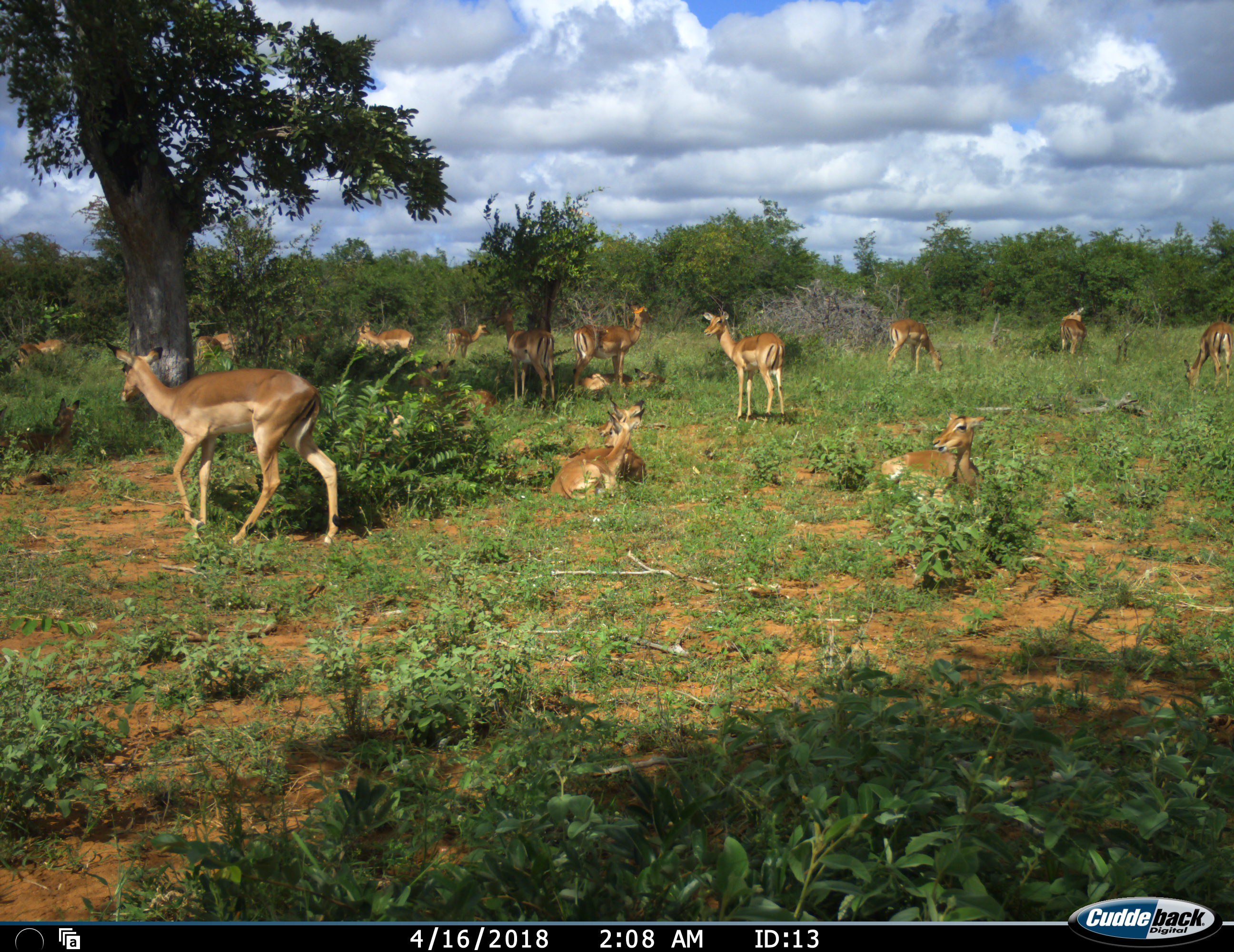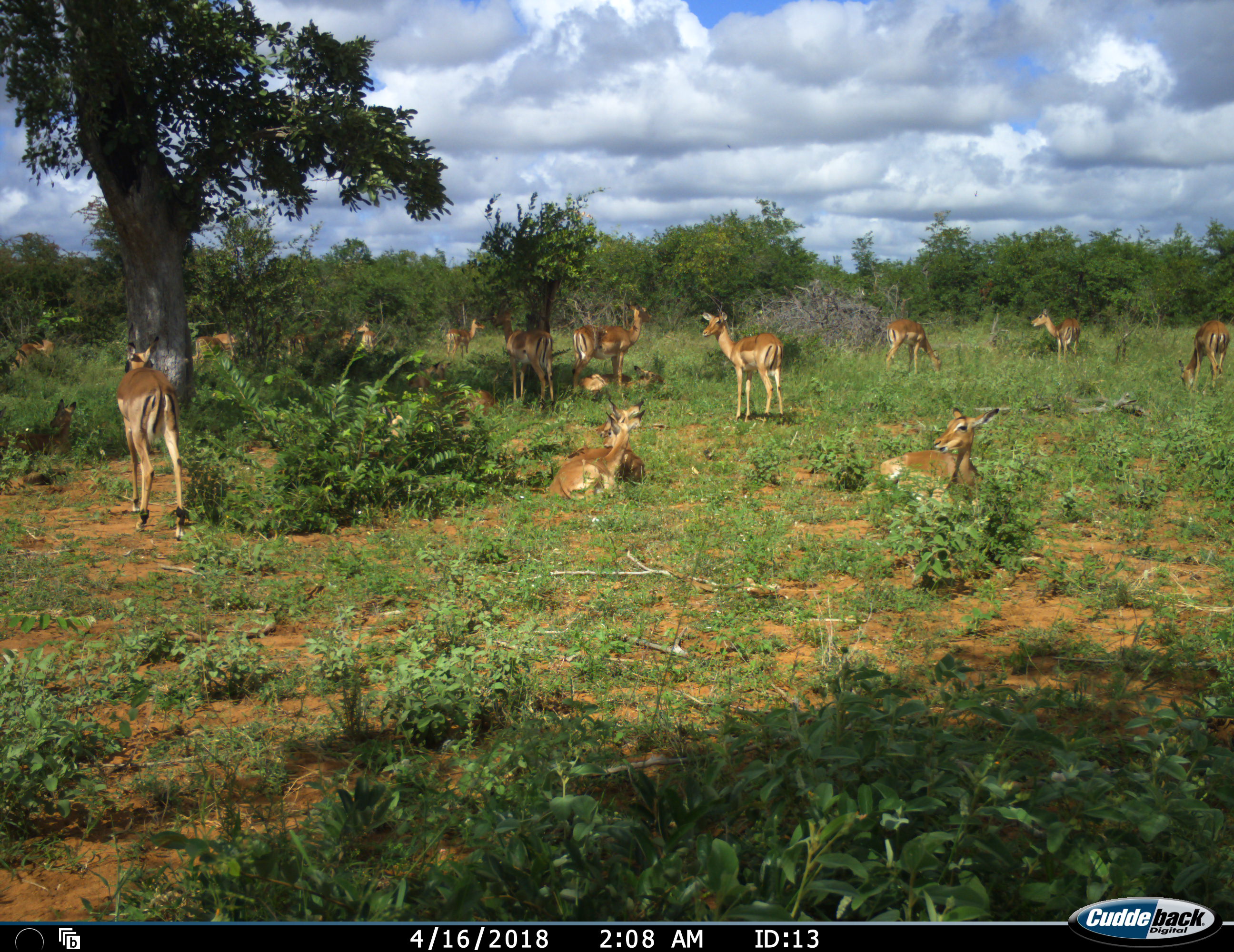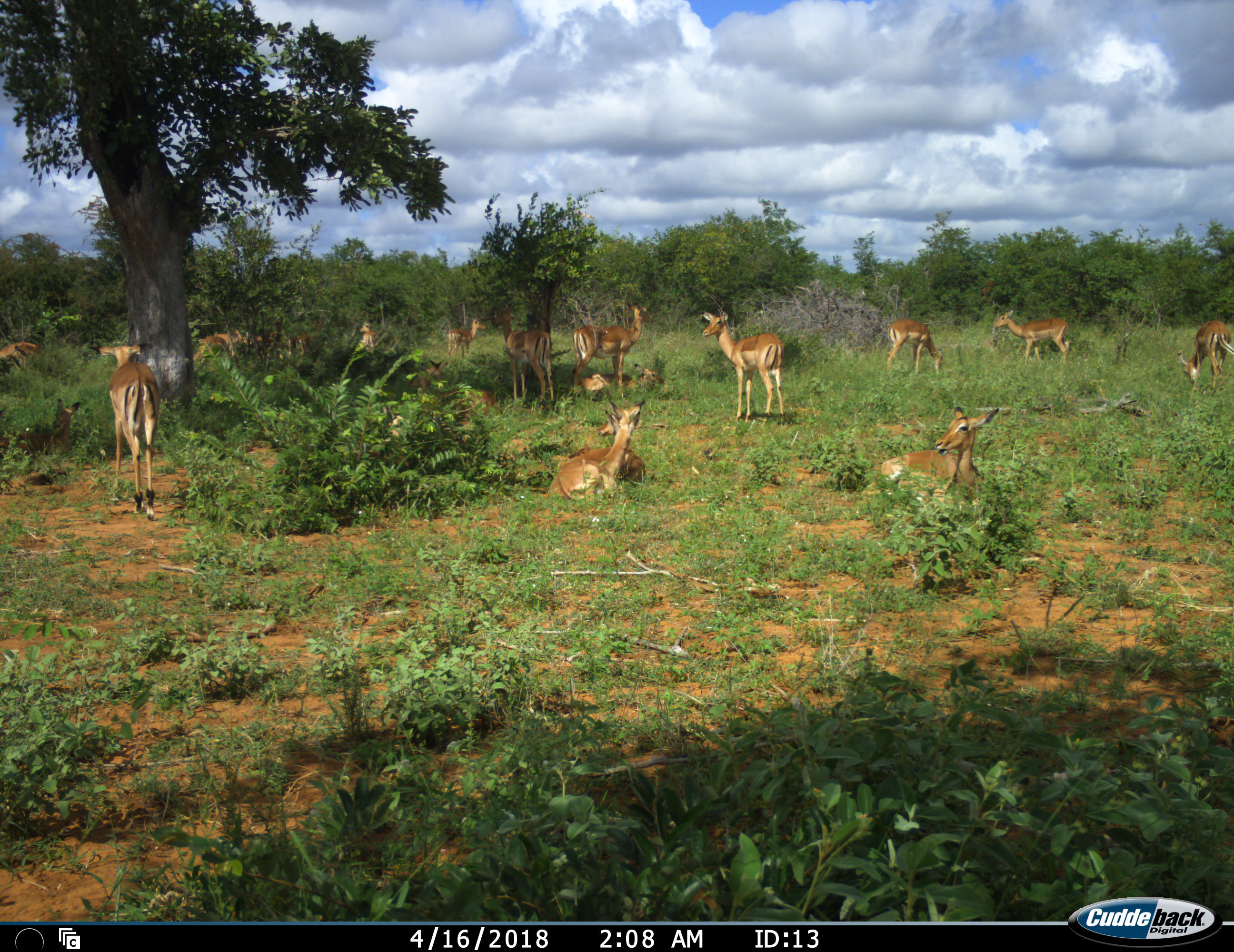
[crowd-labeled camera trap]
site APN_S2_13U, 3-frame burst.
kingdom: Animalia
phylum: Chordata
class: Mammalia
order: Artiodactyla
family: Bovidae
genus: Aepyceros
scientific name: Aepyceros melampus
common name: impala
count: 11-50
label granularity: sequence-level